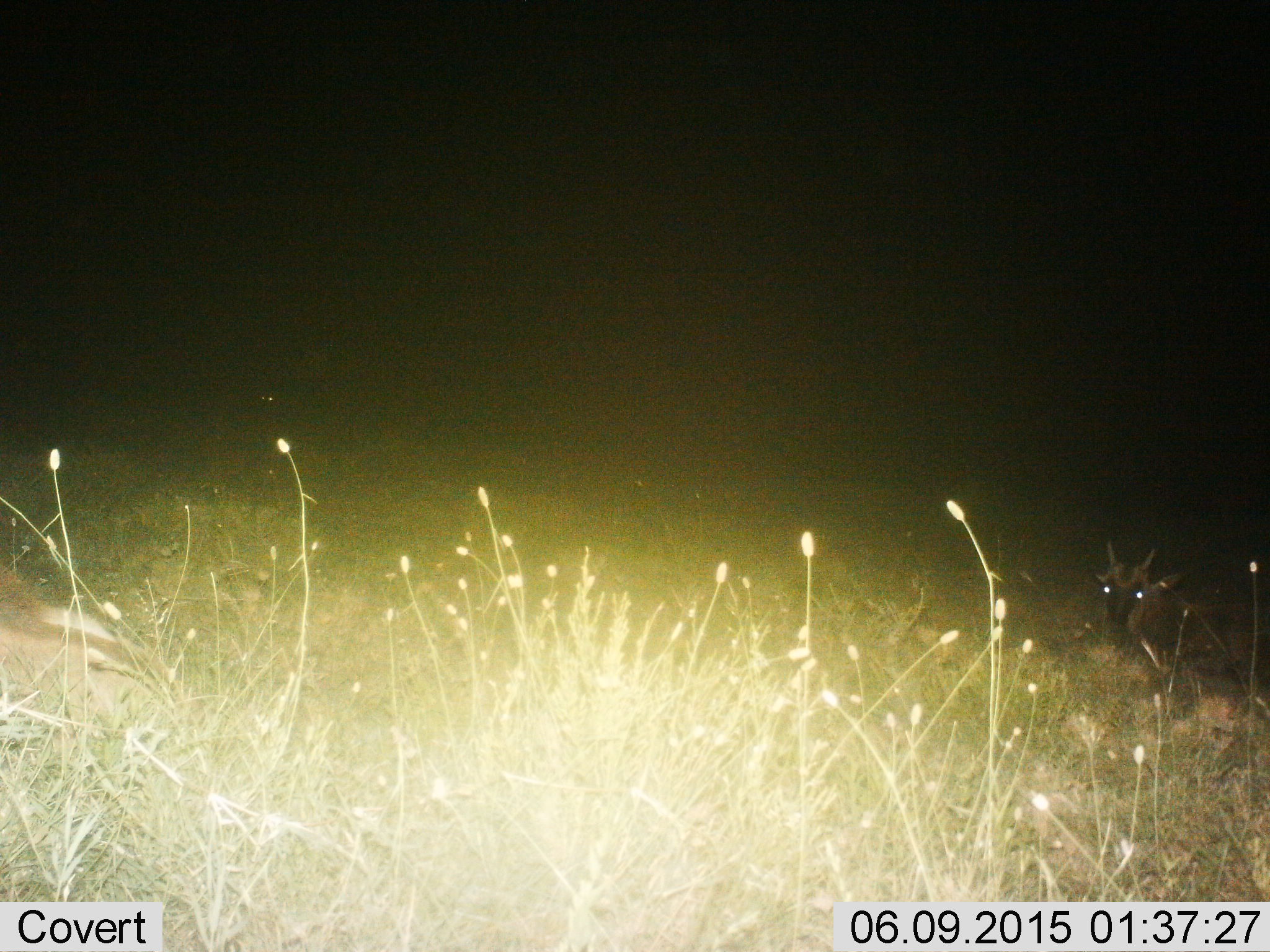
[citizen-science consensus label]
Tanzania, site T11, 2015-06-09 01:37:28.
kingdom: Animalia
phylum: Chordata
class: Mammalia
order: Artiodactyla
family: Bovidae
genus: Connochaetes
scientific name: Connochaetes taurinus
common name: blue wildebeest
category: wildebeest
Wildebeest (blue wildebeest) (Connochaetes taurinus), count 2. Behavior (volunteer vote fractions): standing 14%, resting 86%, moving 14%, interacting 0%. Young present (vote fraction): 29%. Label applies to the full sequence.